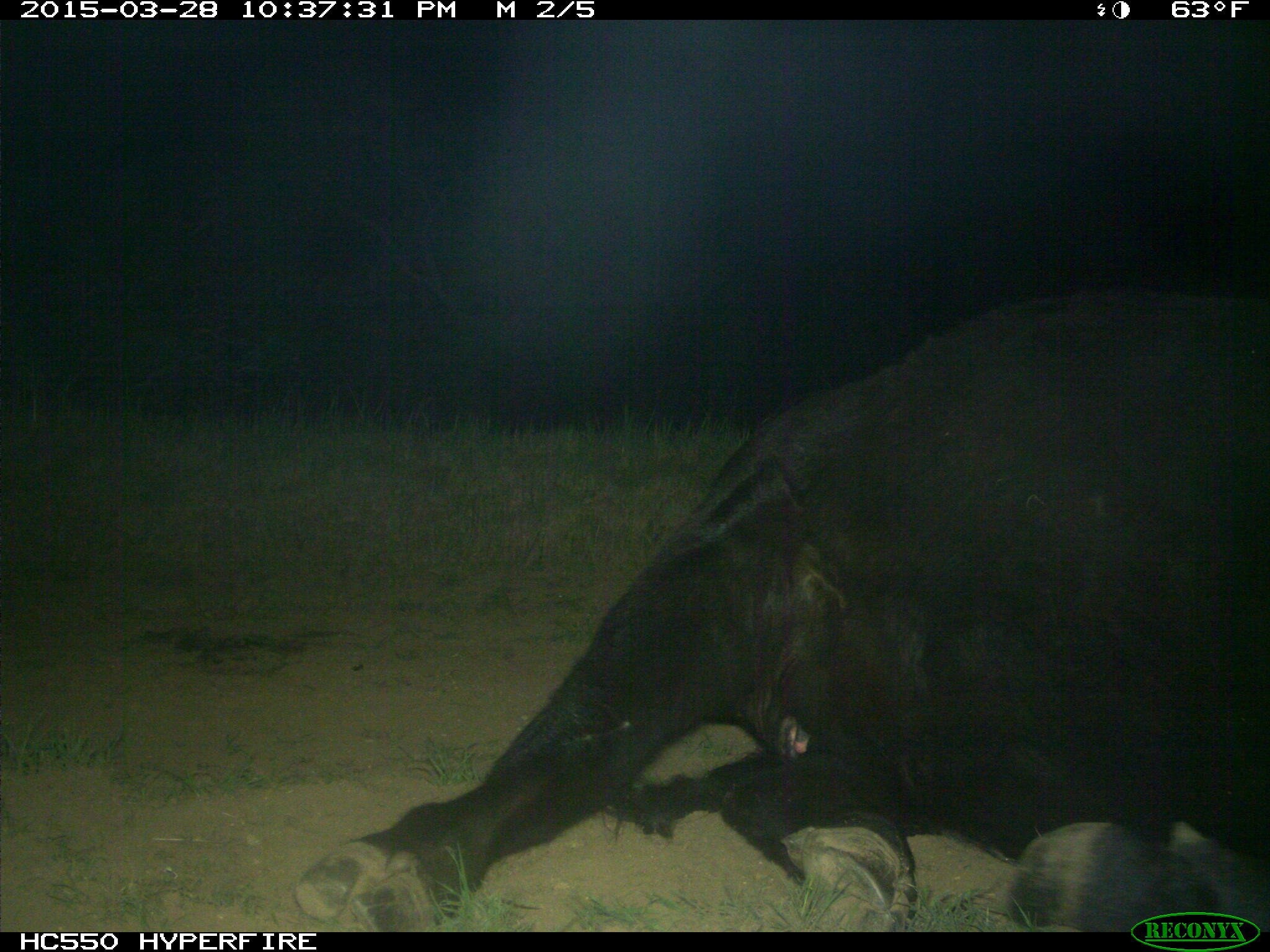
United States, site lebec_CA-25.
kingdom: Animalia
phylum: Chordata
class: Mammalia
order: Artiodactyla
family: Bovidae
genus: Bos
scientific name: Bos taurus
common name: domestic cow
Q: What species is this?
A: Bos taurus (domestic cow).